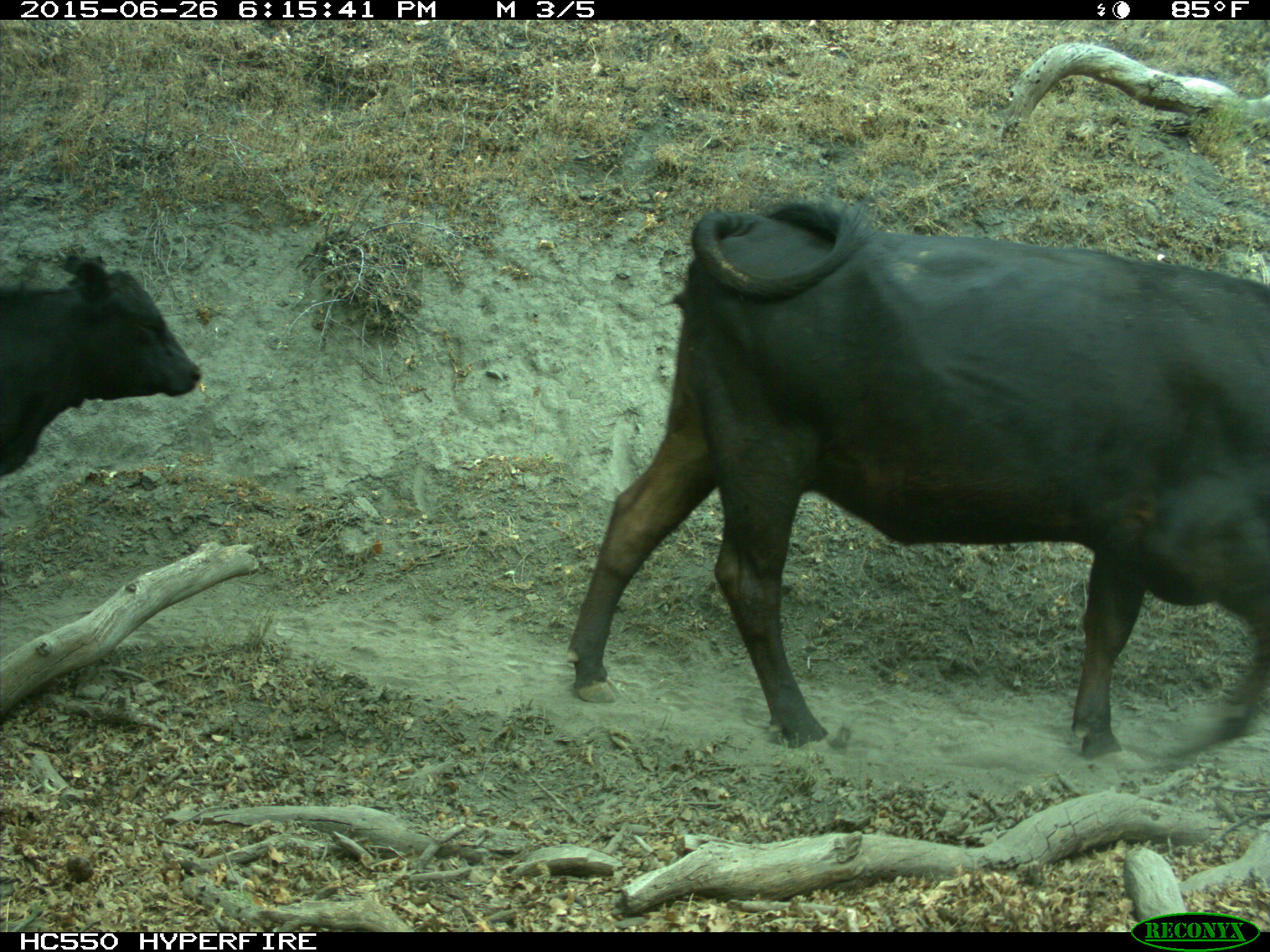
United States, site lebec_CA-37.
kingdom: Animalia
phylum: Chordata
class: Mammalia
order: Artiodactyla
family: Bovidae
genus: Bos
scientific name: Bos taurus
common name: domestic cow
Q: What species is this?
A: Bos taurus (domestic cow).